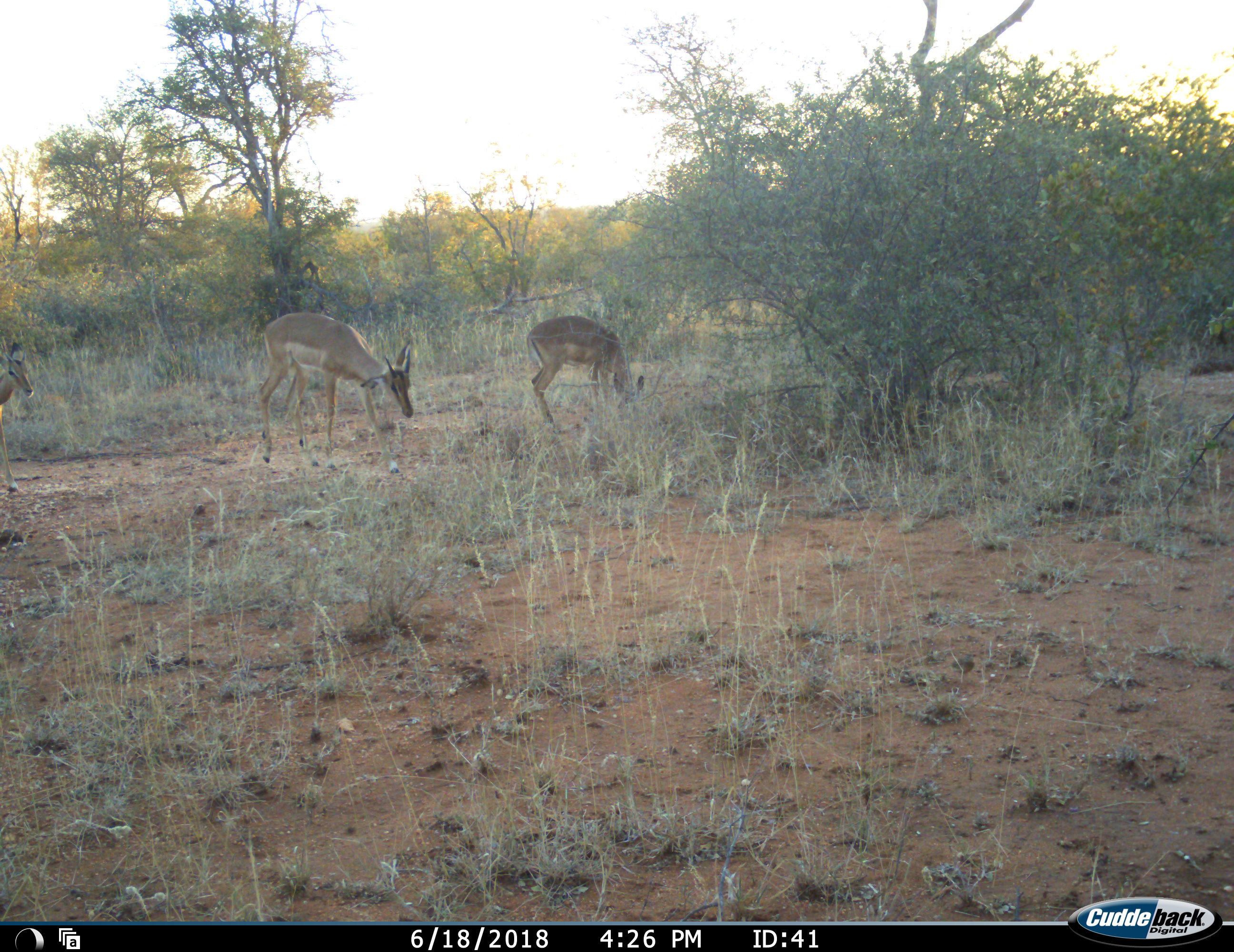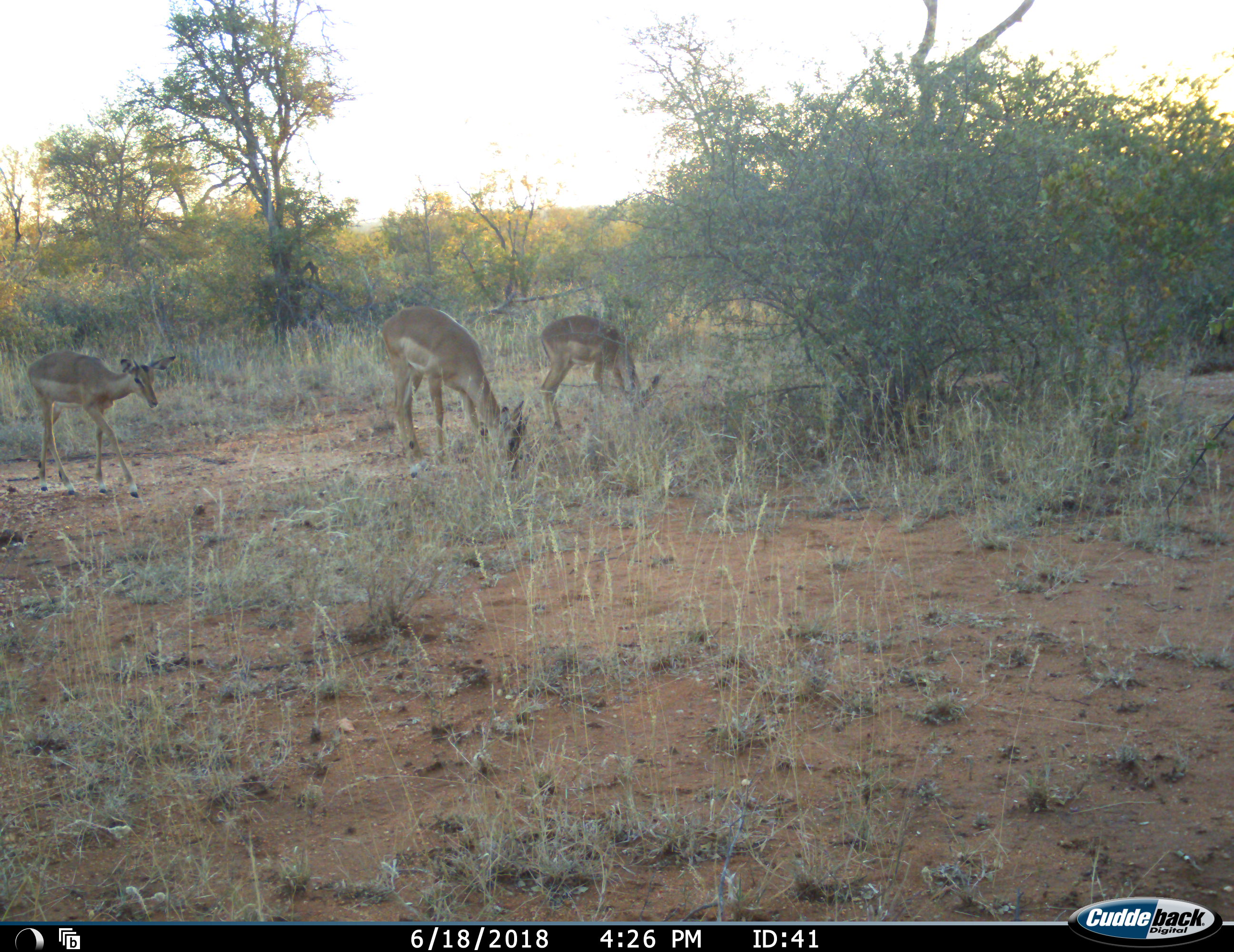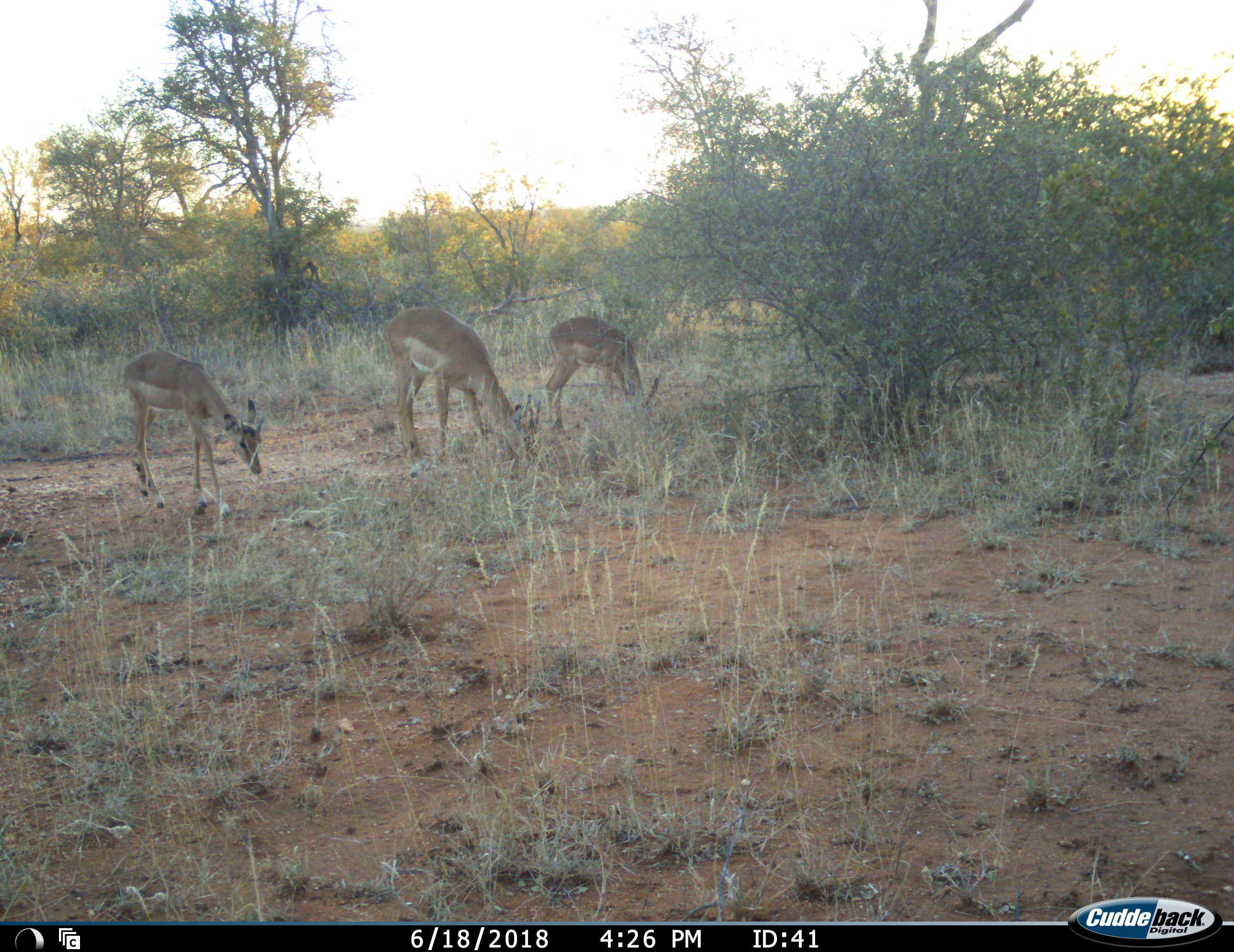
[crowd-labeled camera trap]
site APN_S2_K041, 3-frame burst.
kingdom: Animalia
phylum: Chordata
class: Mammalia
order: Artiodactyla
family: Bovidae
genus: Aepyceros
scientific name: Aepyceros melampus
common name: impala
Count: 3.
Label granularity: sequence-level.